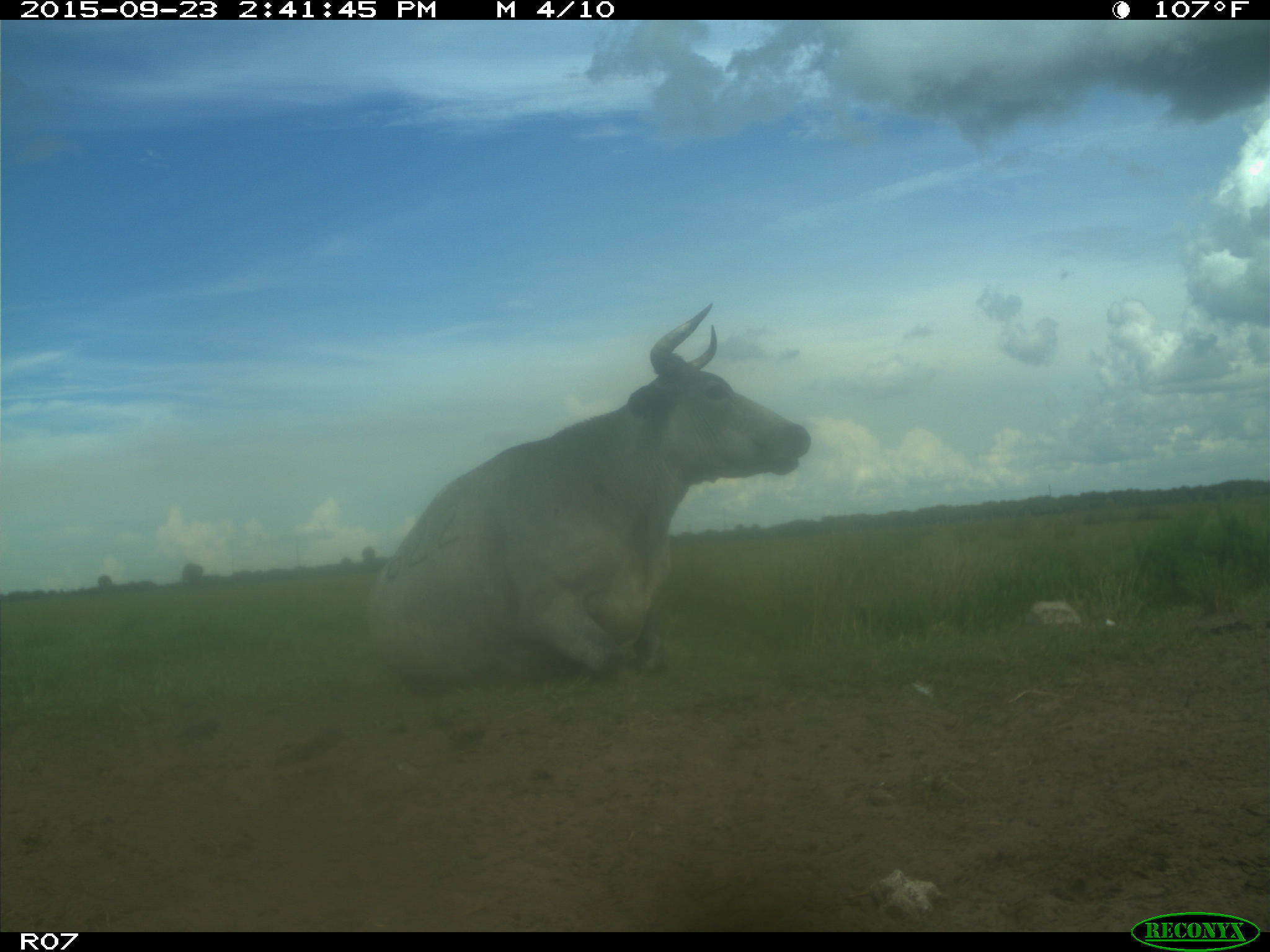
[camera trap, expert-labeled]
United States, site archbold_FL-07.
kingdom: Animalia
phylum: Chordata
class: Mammalia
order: Artiodactyla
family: Bovidae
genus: Bos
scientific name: Bos taurus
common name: domestic cow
Bos taurus (domestic cow).